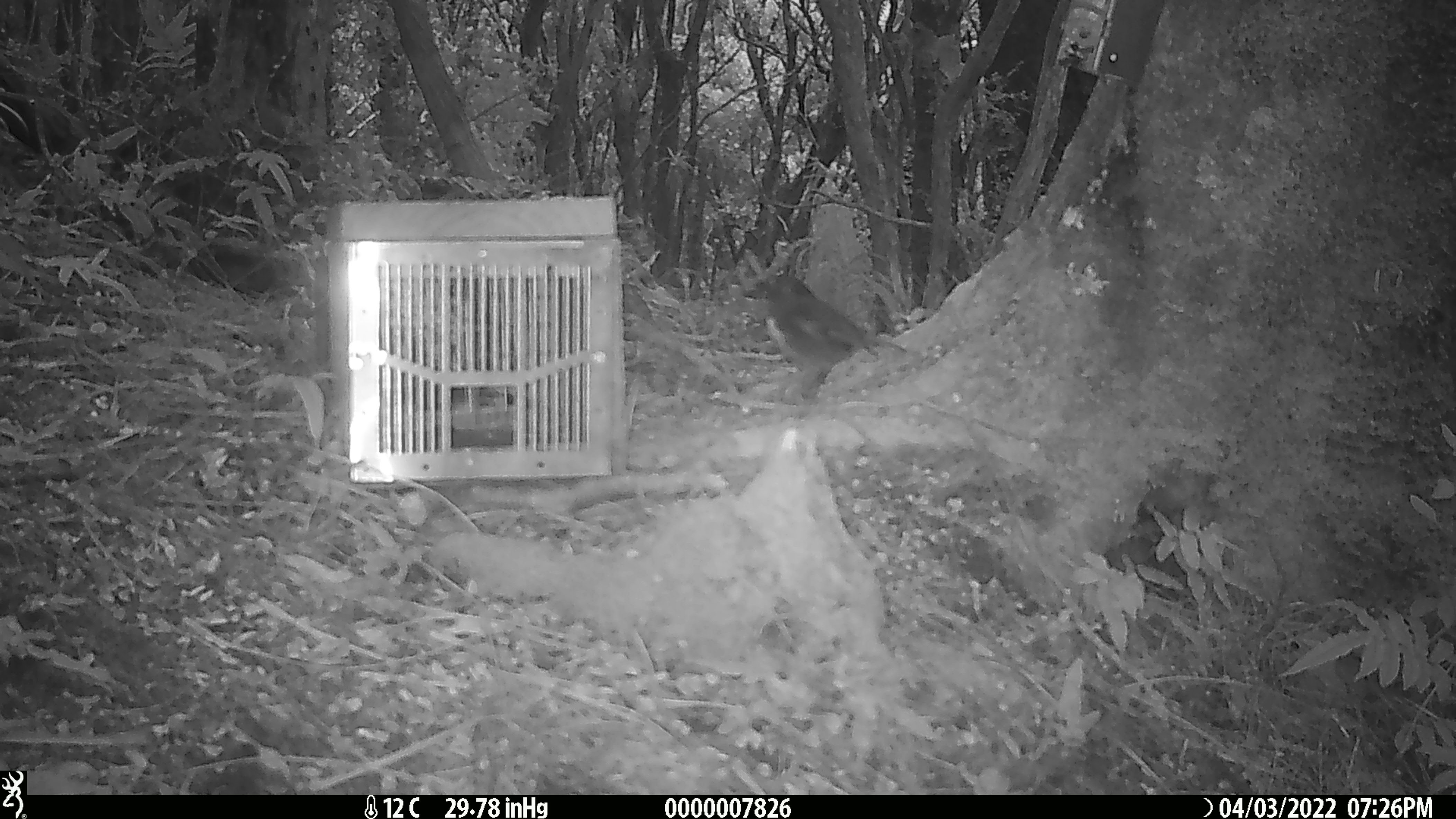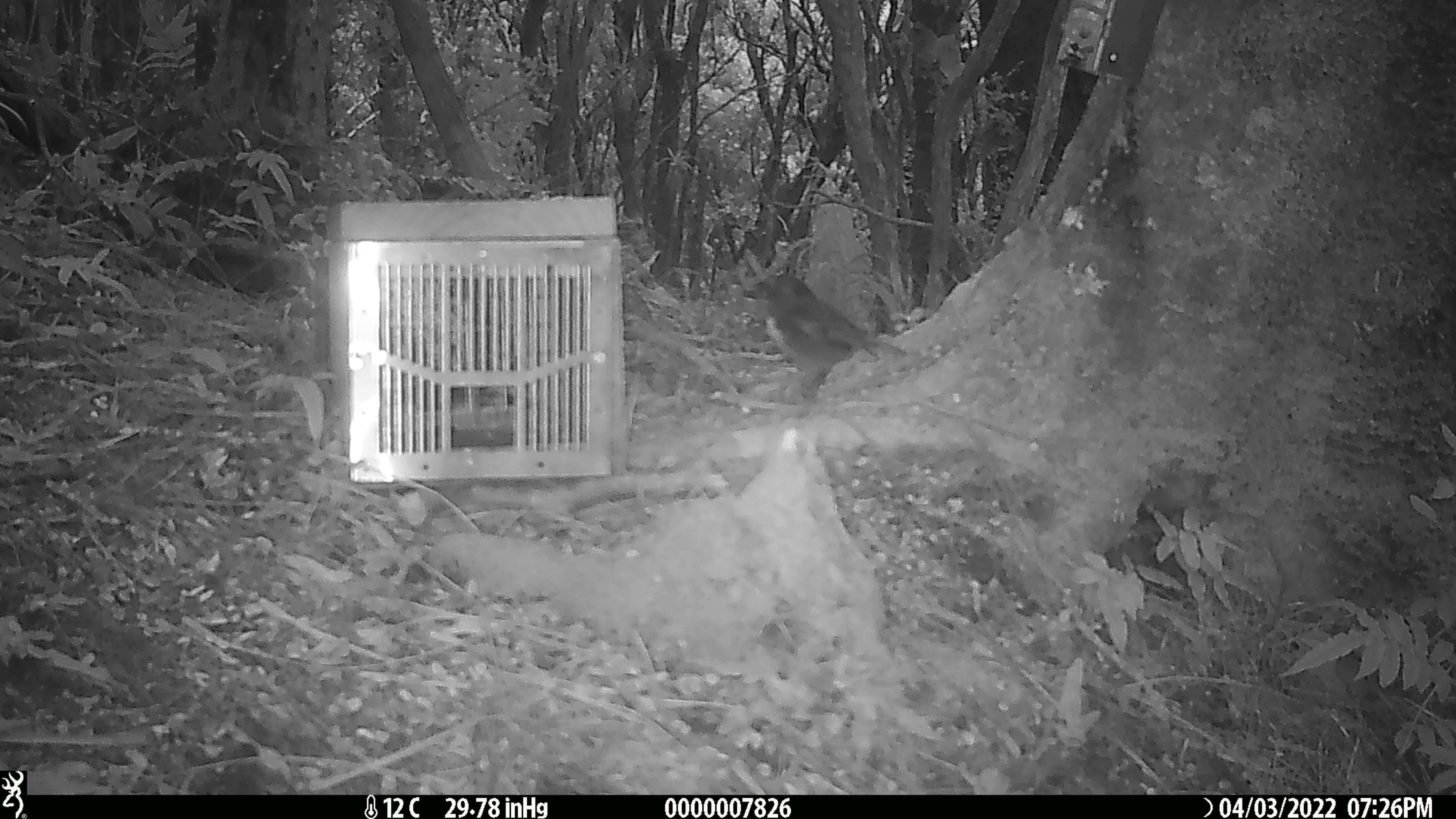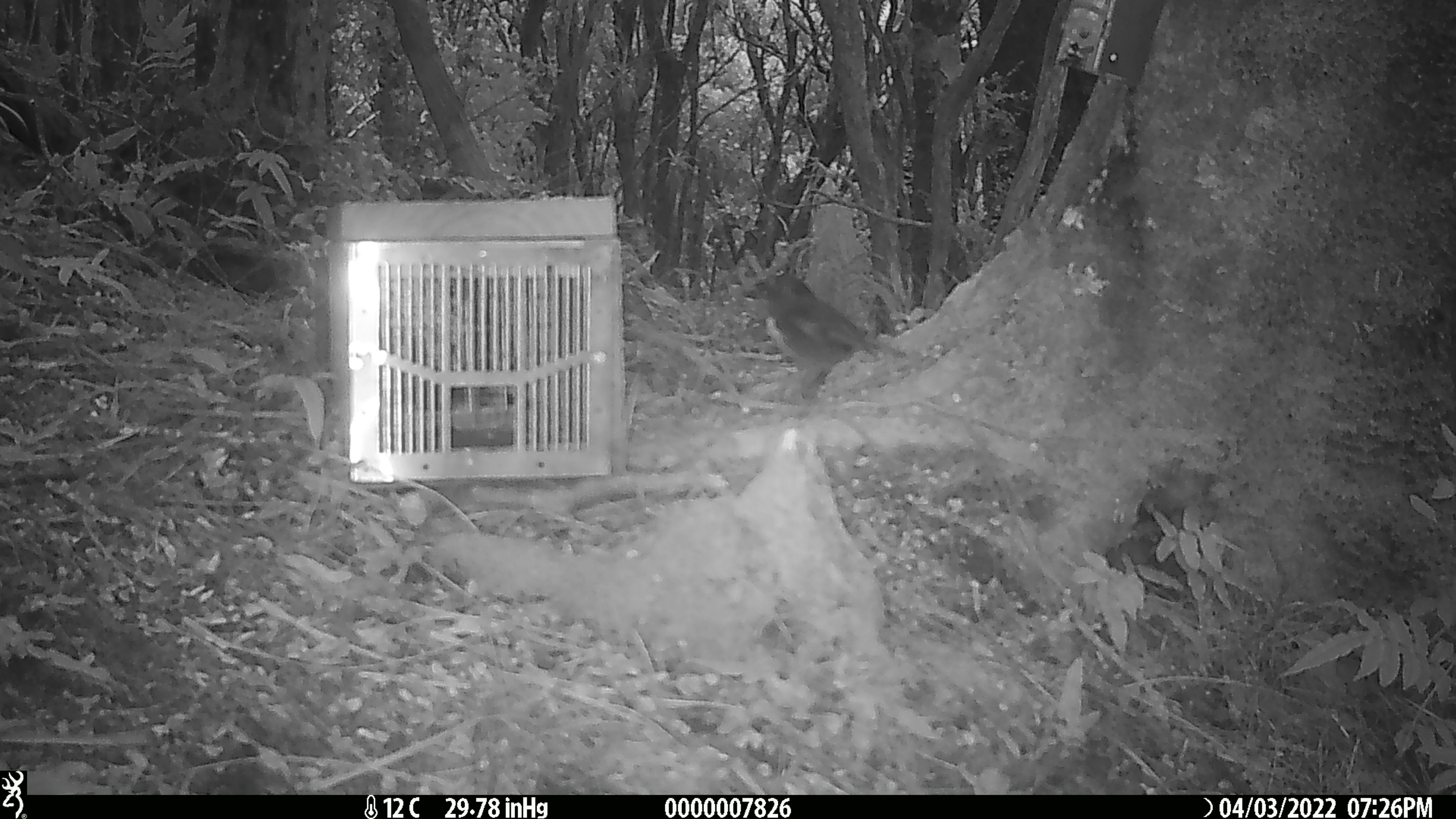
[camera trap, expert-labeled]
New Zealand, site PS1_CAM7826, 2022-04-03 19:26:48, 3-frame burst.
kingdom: Animalia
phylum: Chordata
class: Aves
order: Passeriformes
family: Petroicidae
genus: Petroica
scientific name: Petroica australis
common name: new zealand robin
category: robin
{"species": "robin (new zealand robin) (Petroica australis)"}